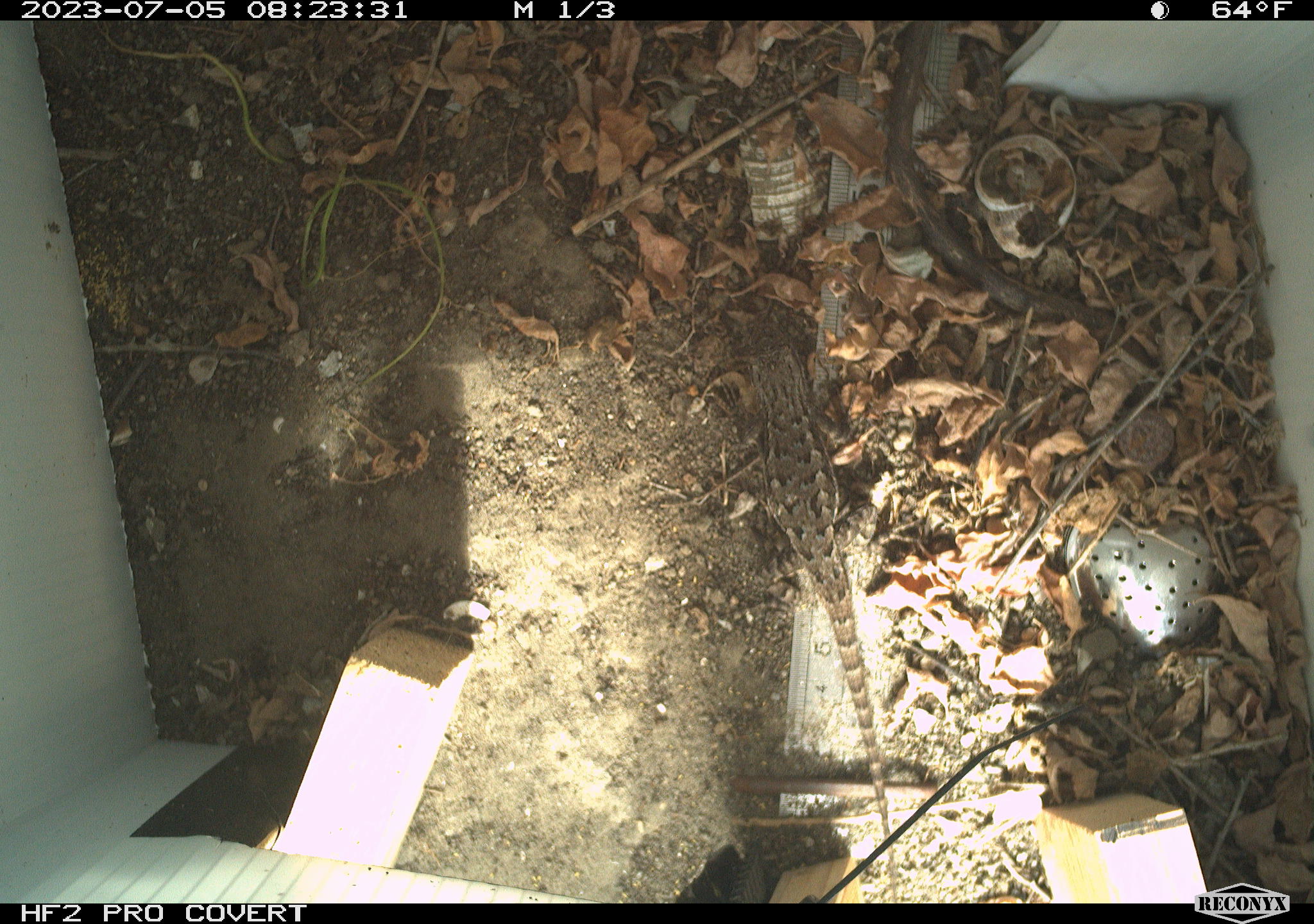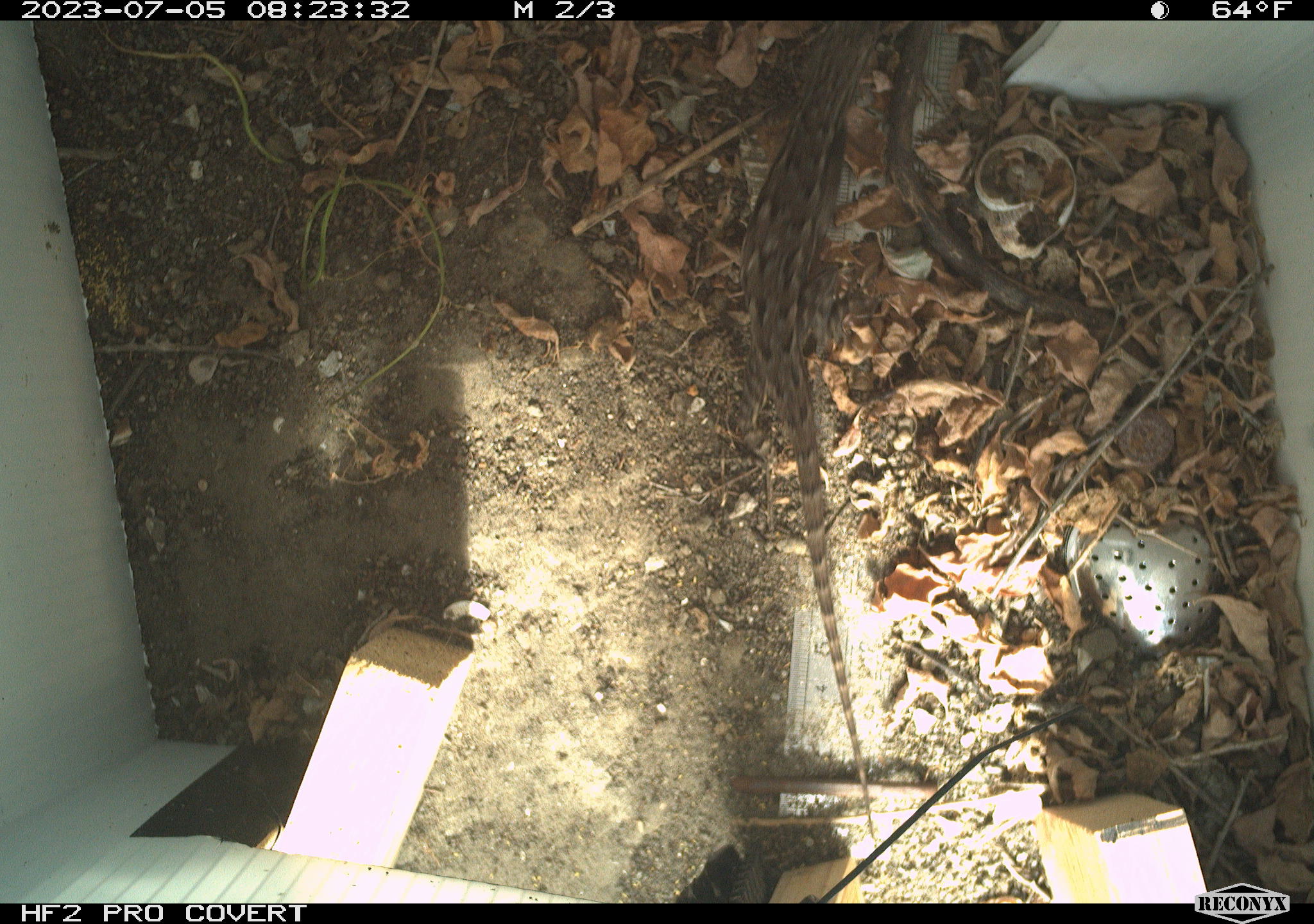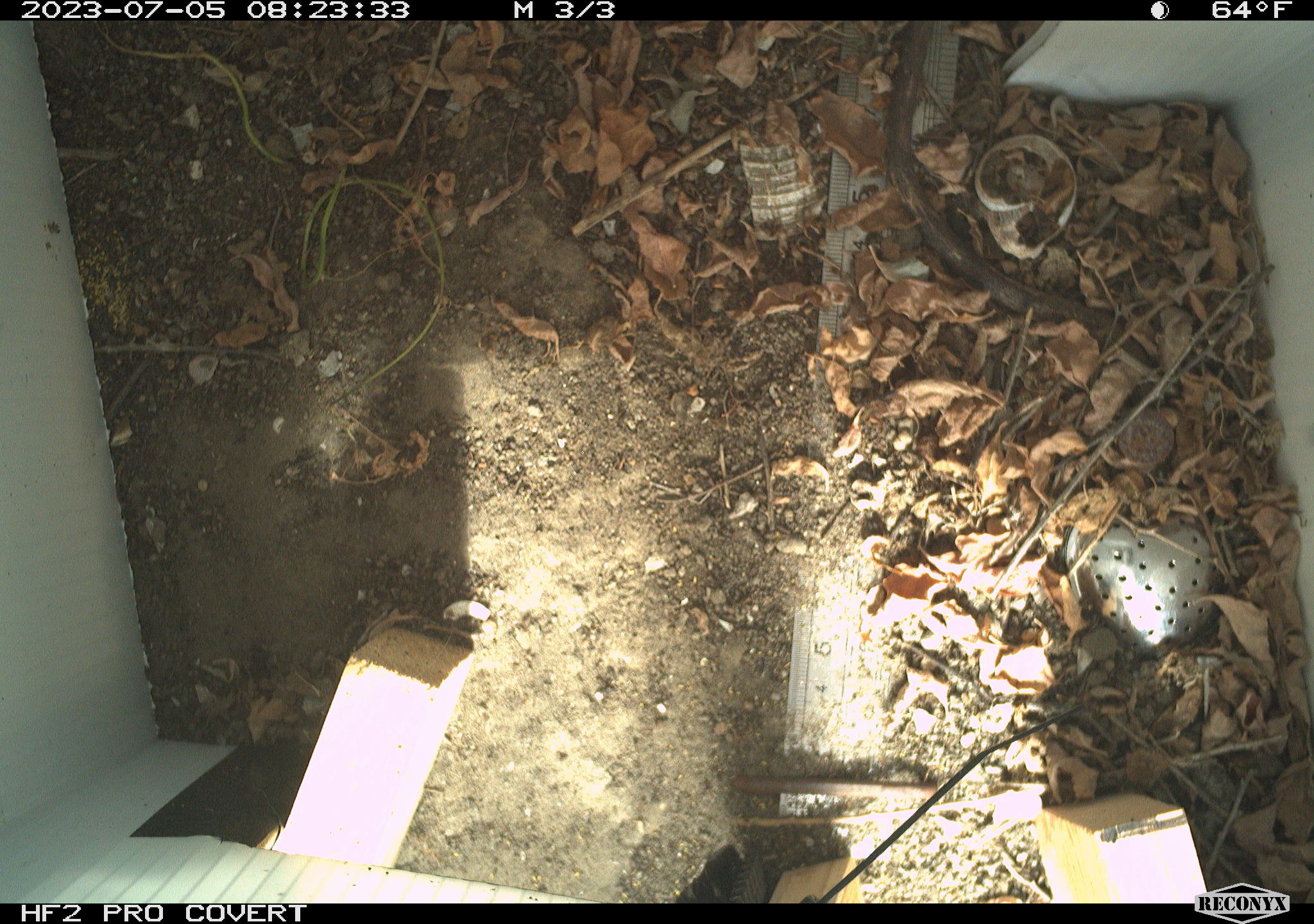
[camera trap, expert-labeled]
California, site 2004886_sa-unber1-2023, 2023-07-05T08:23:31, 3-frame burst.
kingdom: Animalia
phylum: Chordata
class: Reptilia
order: Squamata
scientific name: Squamata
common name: lizards and snakes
Lizards and snakes (Squamata).